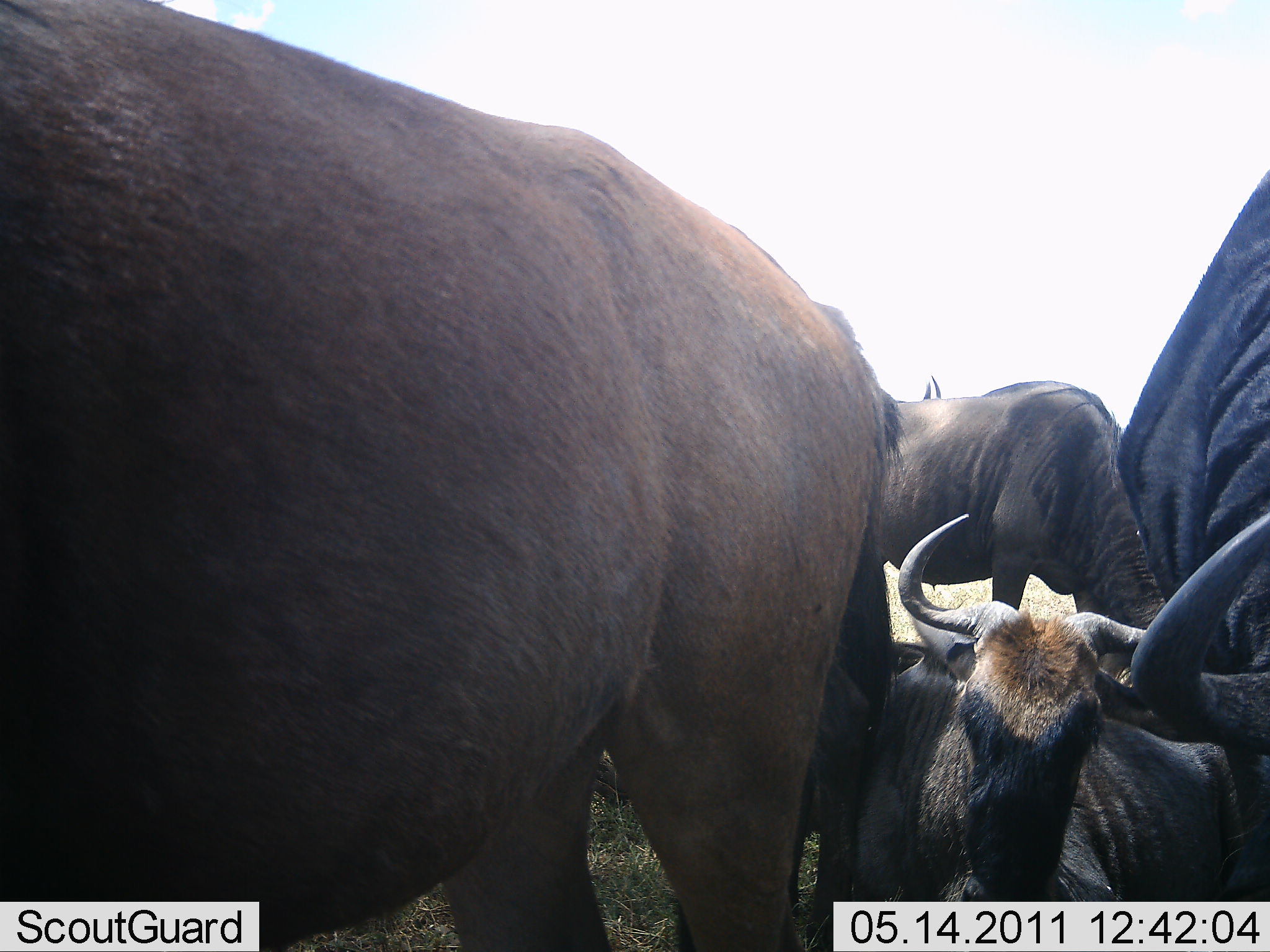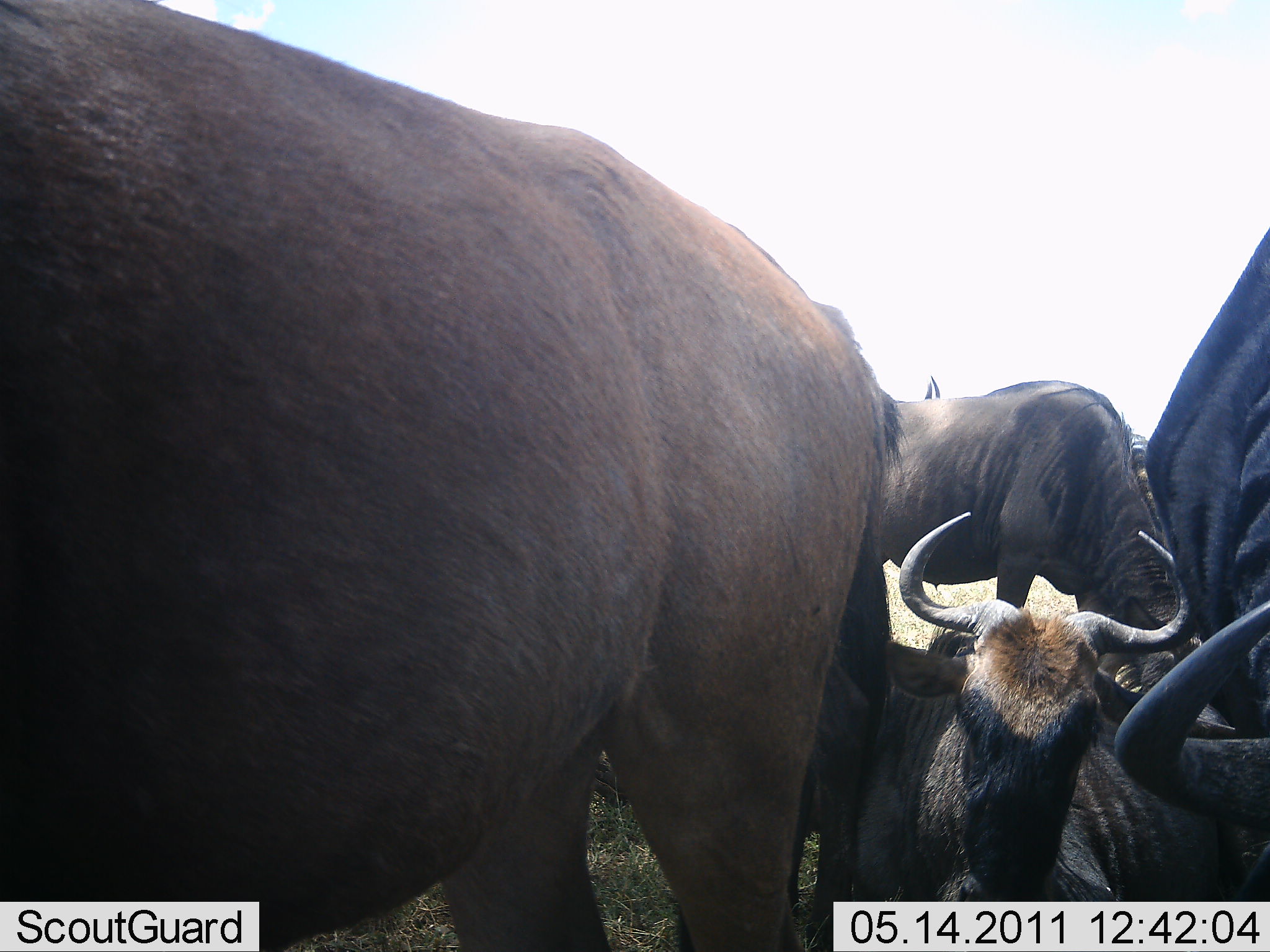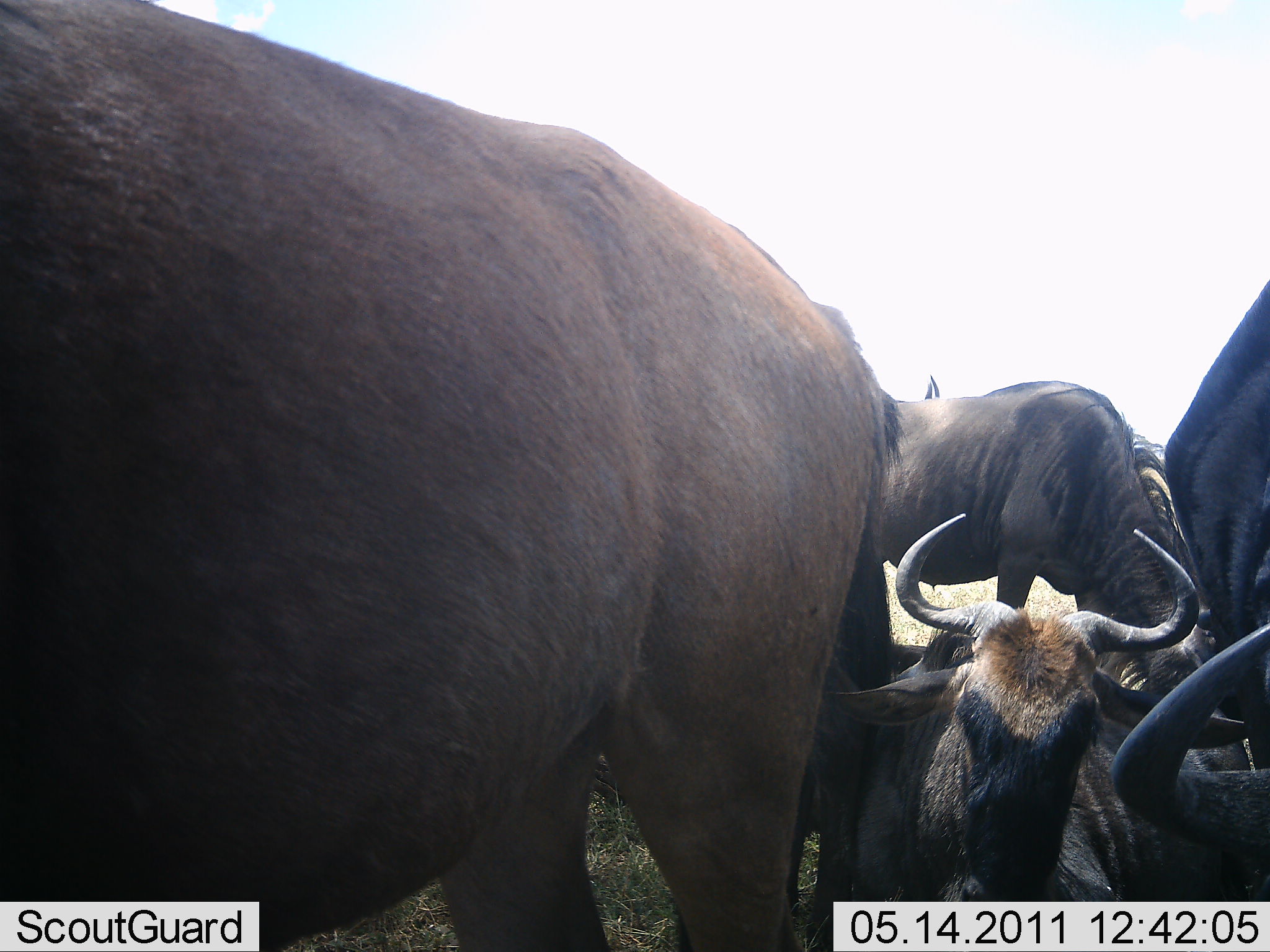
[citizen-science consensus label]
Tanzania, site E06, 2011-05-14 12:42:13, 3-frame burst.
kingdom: Animalia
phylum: Chordata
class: Mammalia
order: Artiodactyla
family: Bovidae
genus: Connochaetes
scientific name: Connochaetes taurinus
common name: blue wildebeest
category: wildebeest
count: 5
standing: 70%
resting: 40%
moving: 10%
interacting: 30%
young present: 40%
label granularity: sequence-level